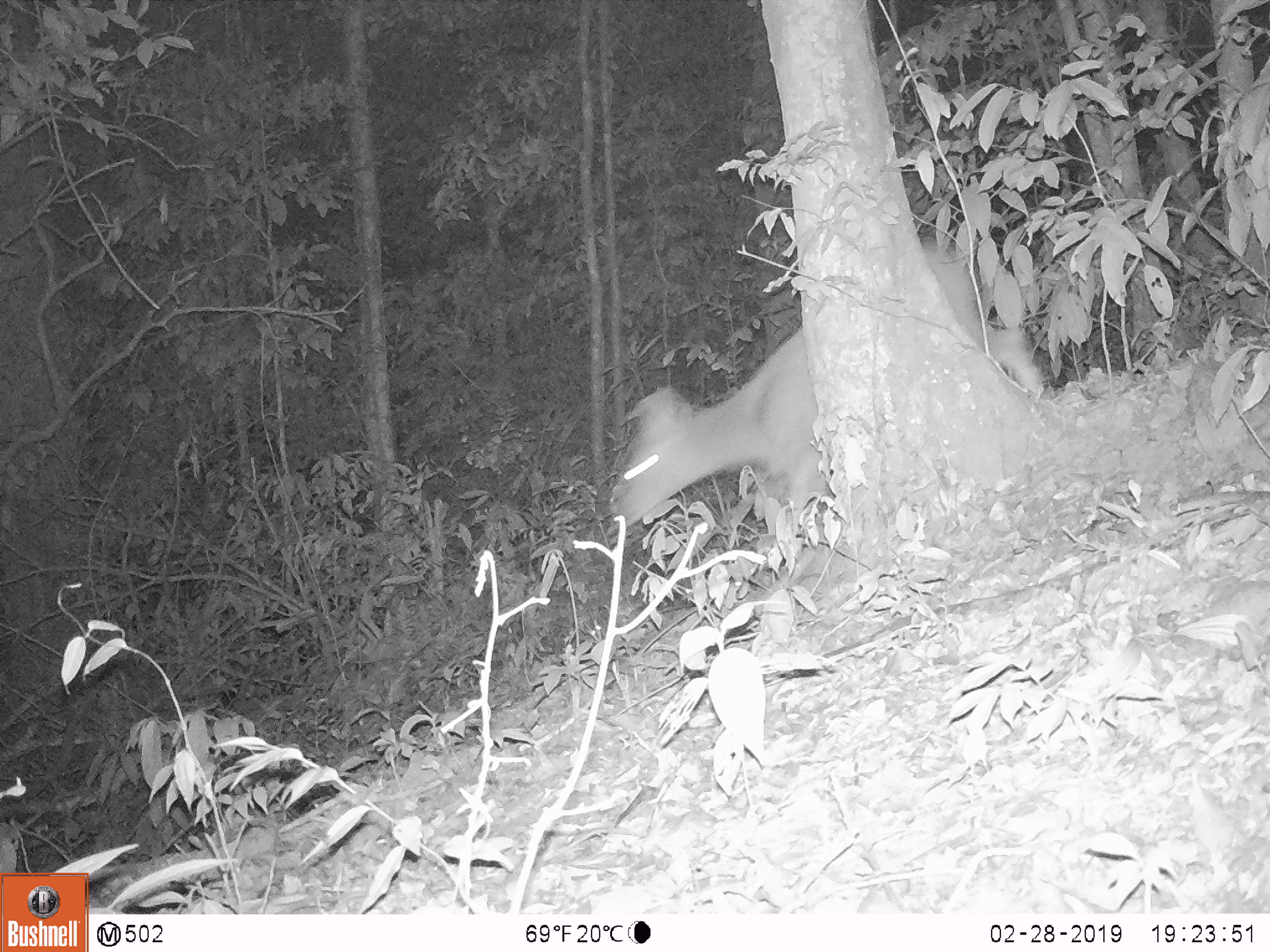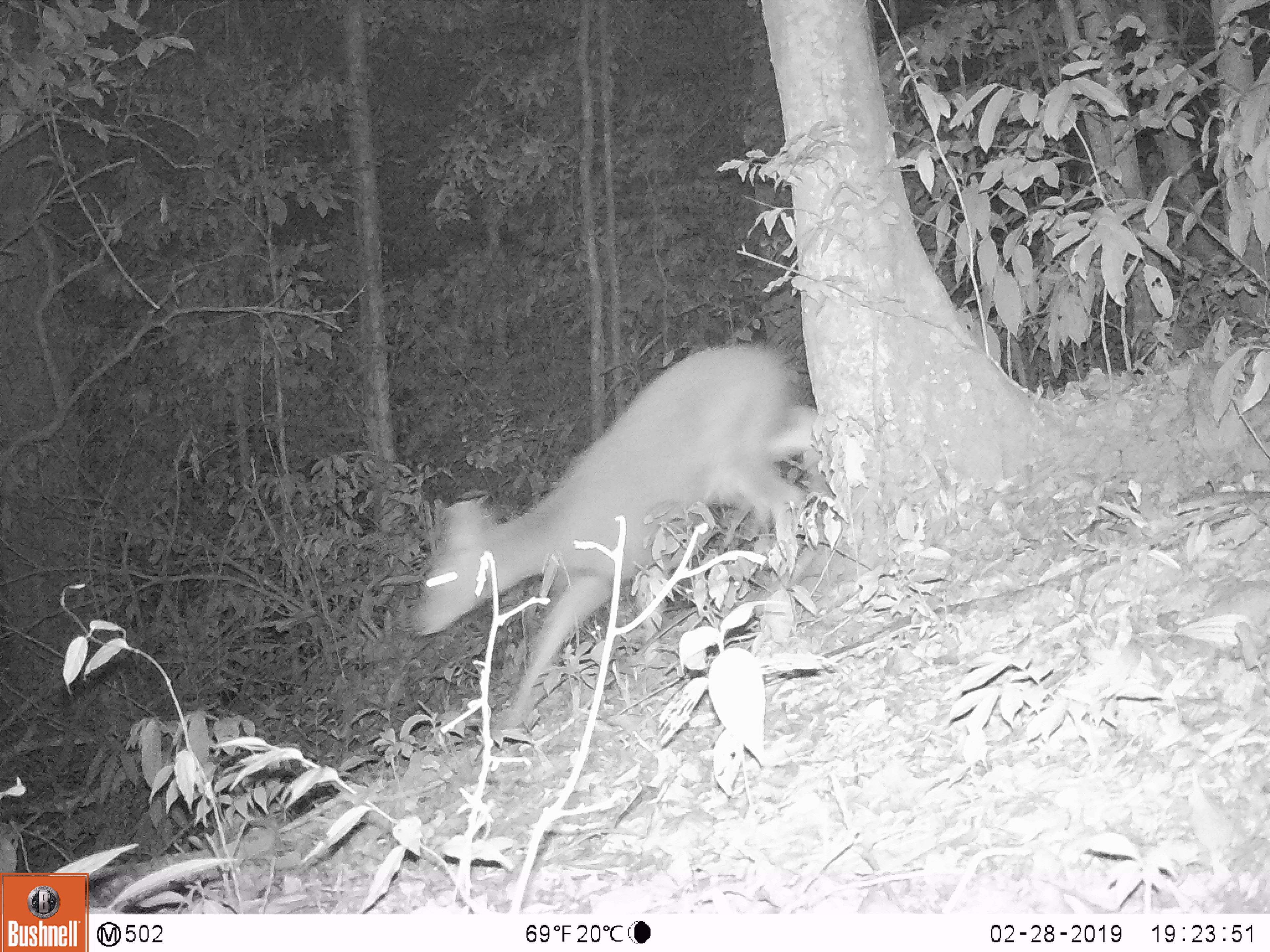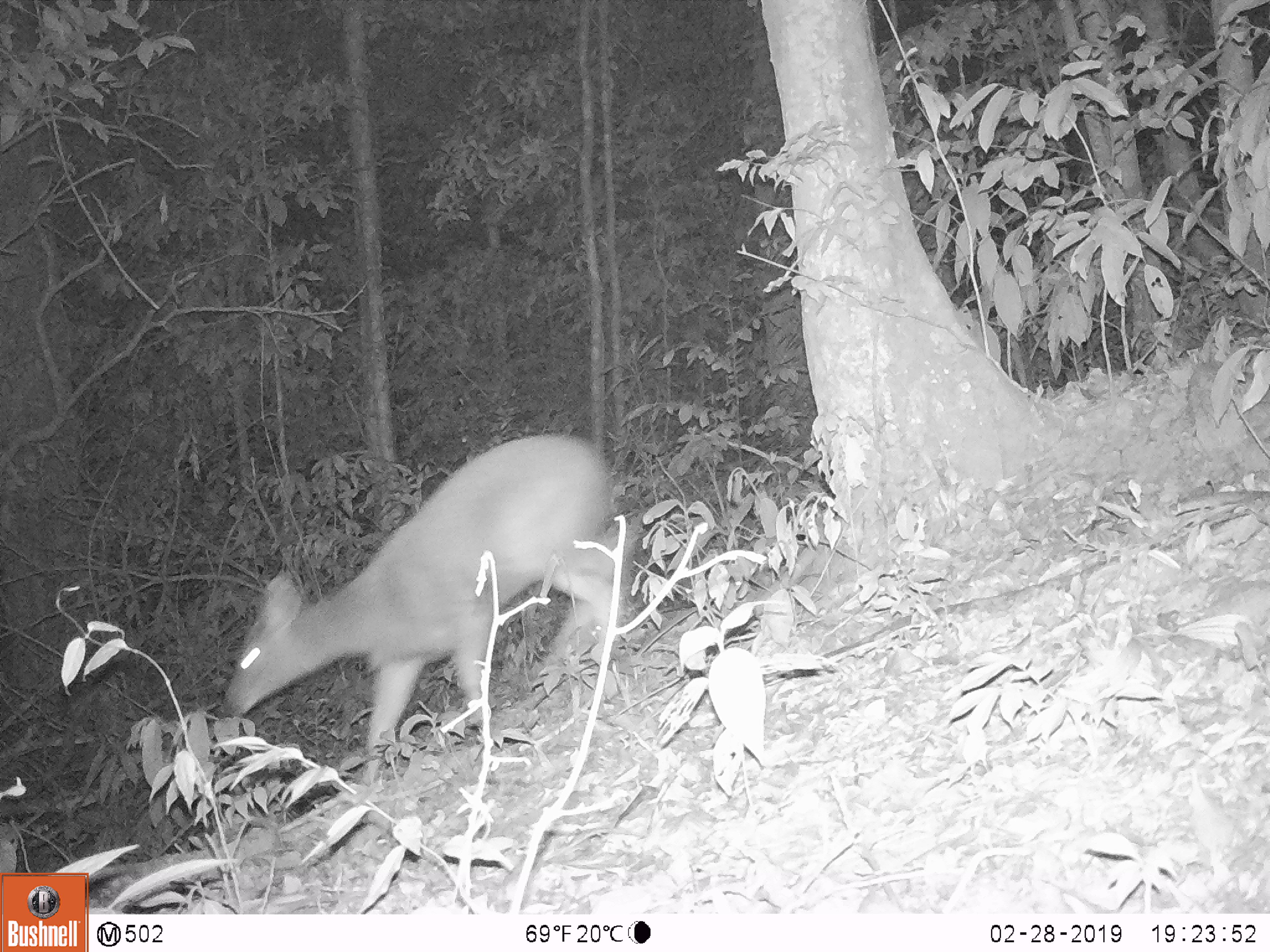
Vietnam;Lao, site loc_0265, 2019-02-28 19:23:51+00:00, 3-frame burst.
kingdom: Animalia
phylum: Chordata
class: Mammalia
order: Artiodactyla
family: Cervidae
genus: Rusa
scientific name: Rusa unicolor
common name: sambar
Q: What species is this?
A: Sambar (Rusa unicolor).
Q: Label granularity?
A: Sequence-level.